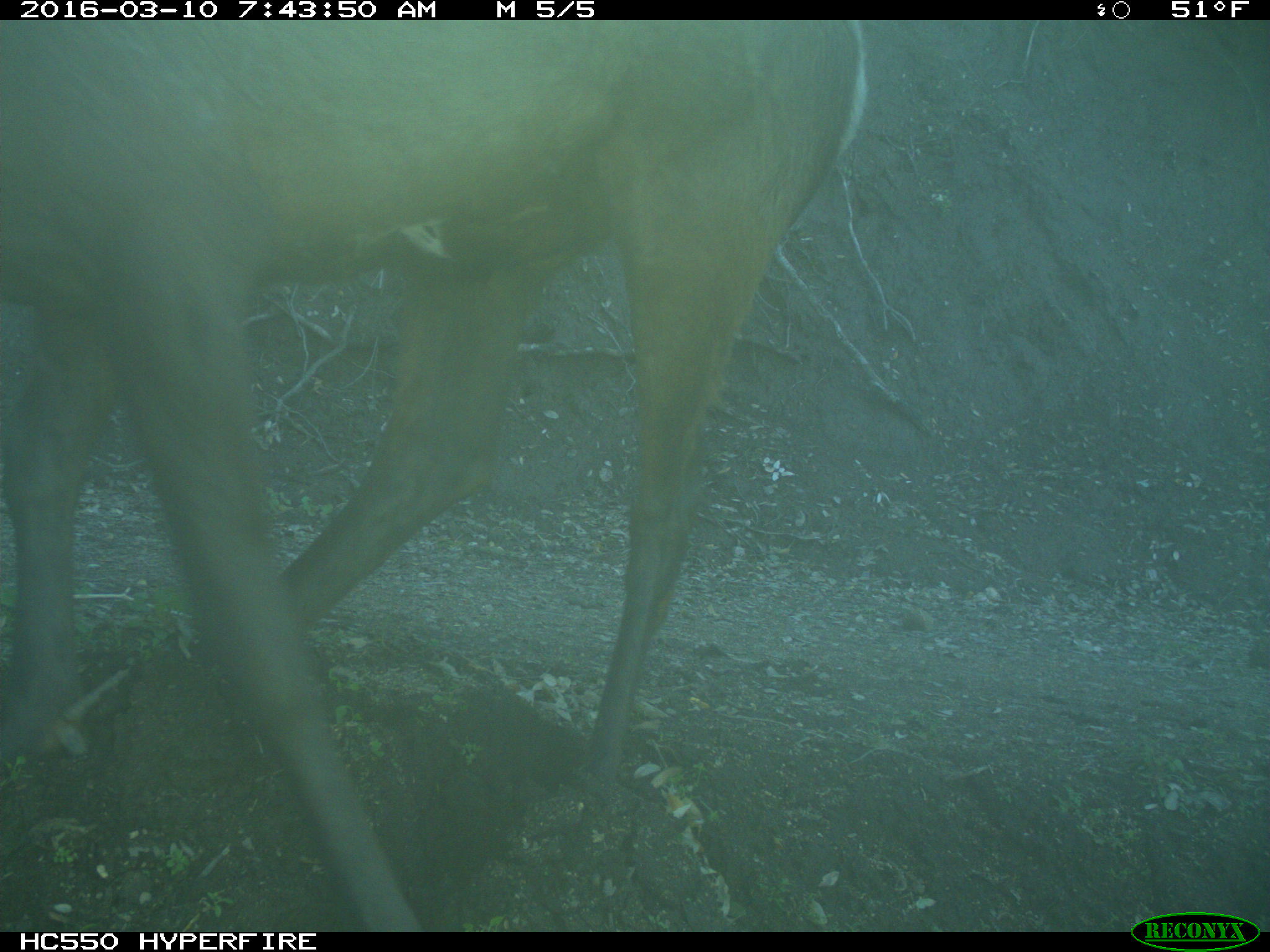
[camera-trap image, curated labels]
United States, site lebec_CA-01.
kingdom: Animalia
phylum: Chordata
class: Mammalia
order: Artiodactyla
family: Cervidae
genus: Cervus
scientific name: Cervus canadensis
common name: elk